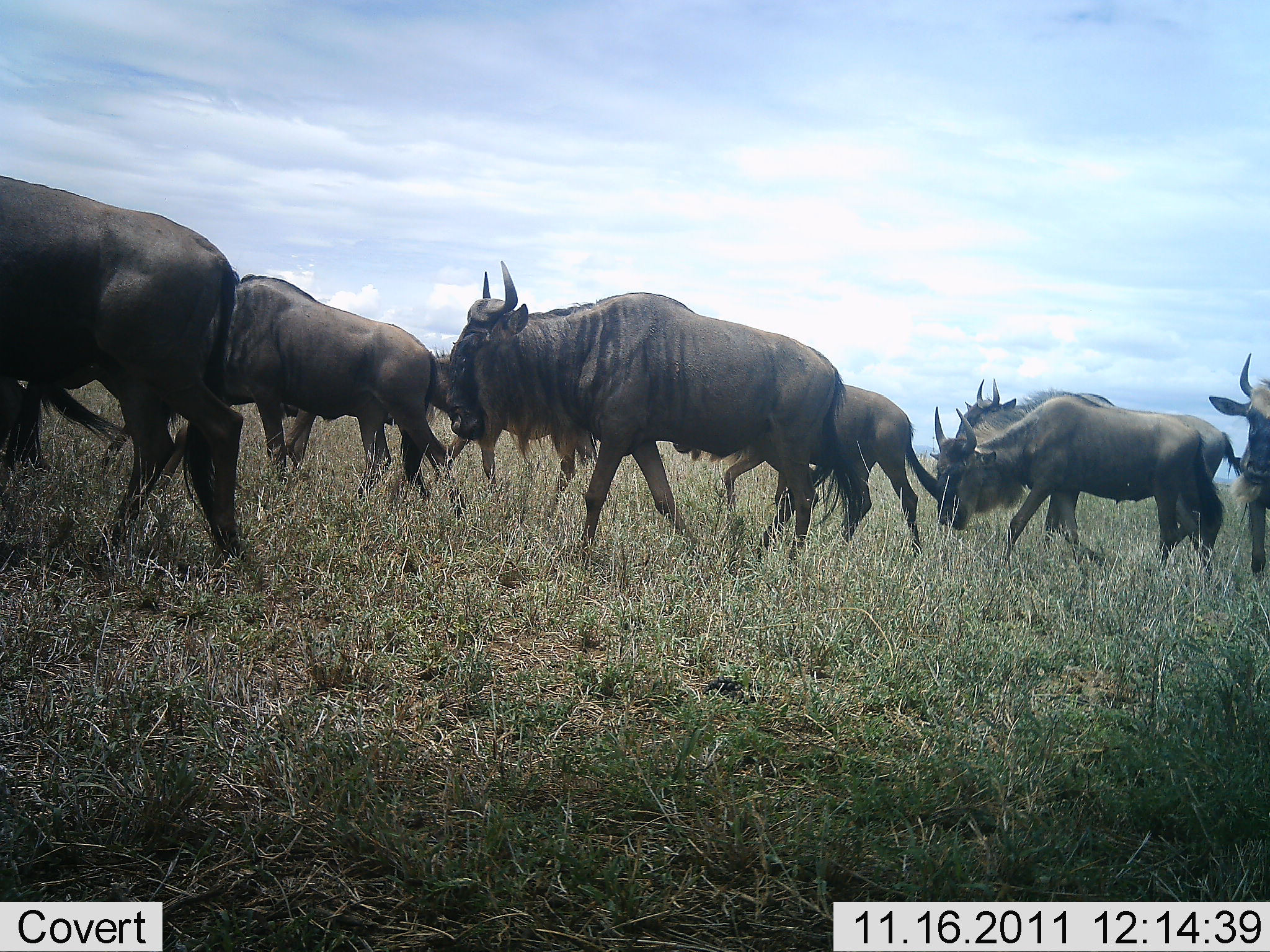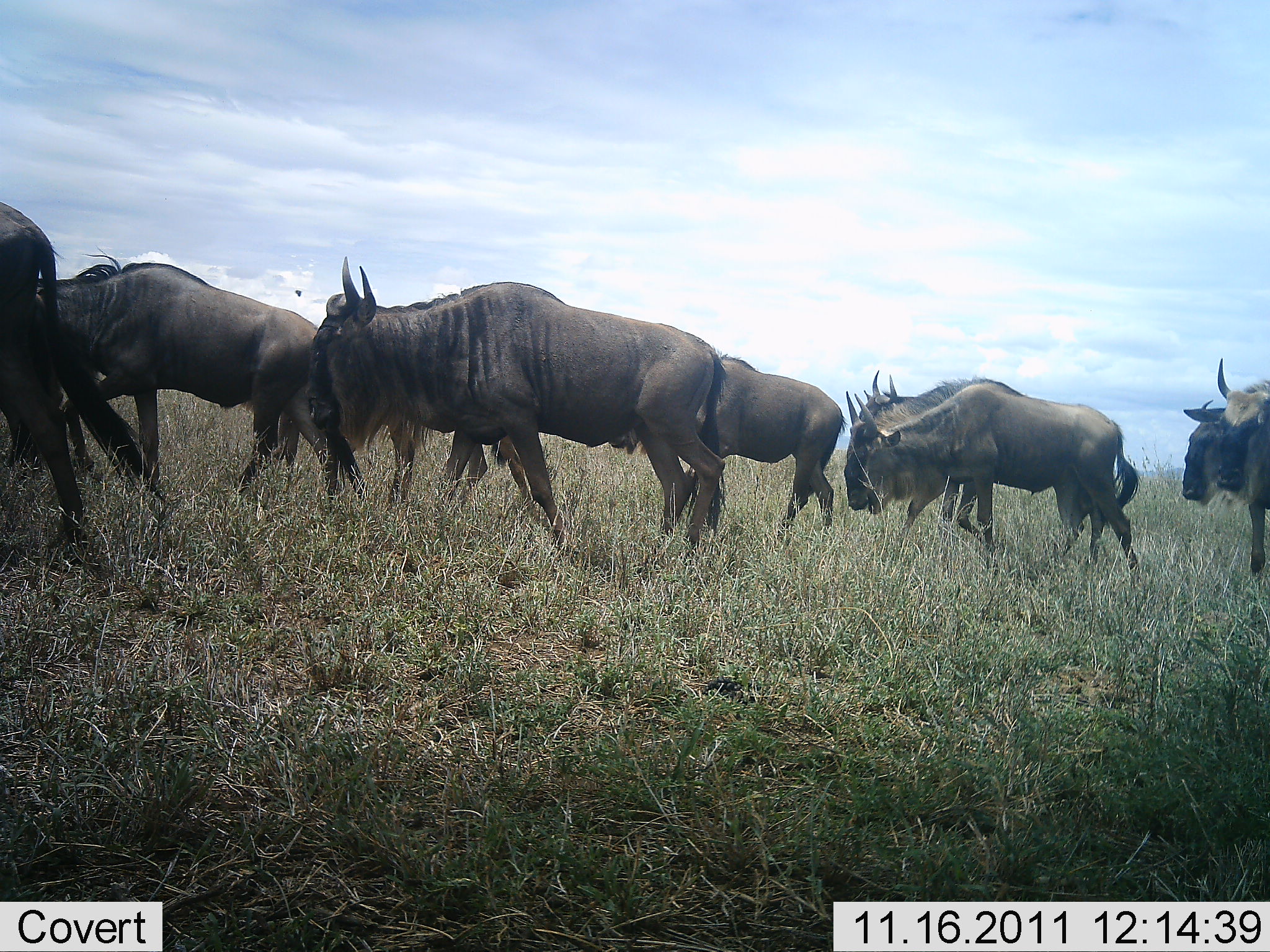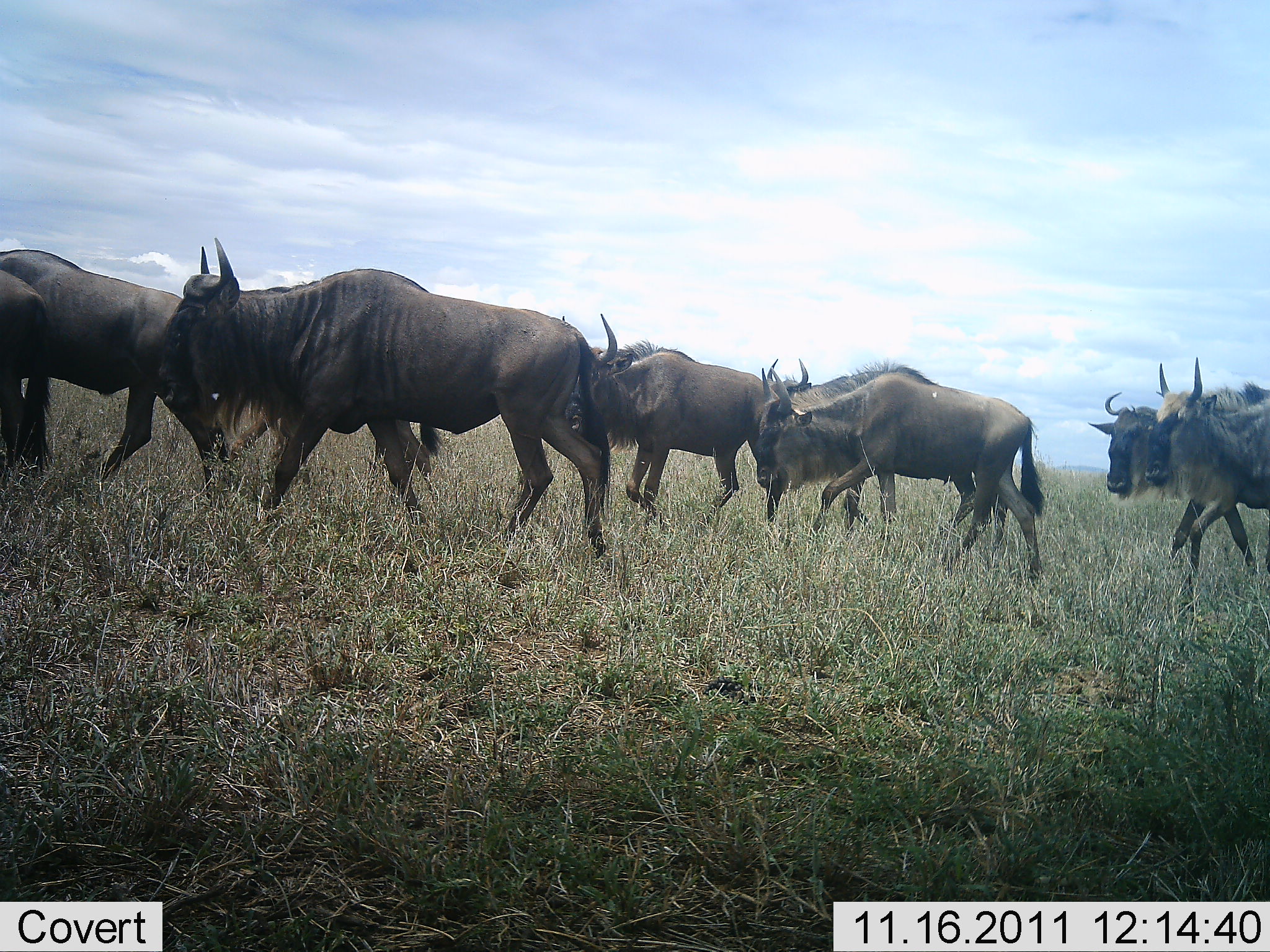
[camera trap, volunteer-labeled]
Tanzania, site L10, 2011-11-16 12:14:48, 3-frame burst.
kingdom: Animalia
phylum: Chordata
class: Mammalia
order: Artiodactyla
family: Bovidae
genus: Connochaetes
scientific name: Connochaetes taurinus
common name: blue wildebeest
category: wildebeest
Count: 8.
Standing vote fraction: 0%.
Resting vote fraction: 0%.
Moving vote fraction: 100%.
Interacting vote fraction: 0%.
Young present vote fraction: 0%.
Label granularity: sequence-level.